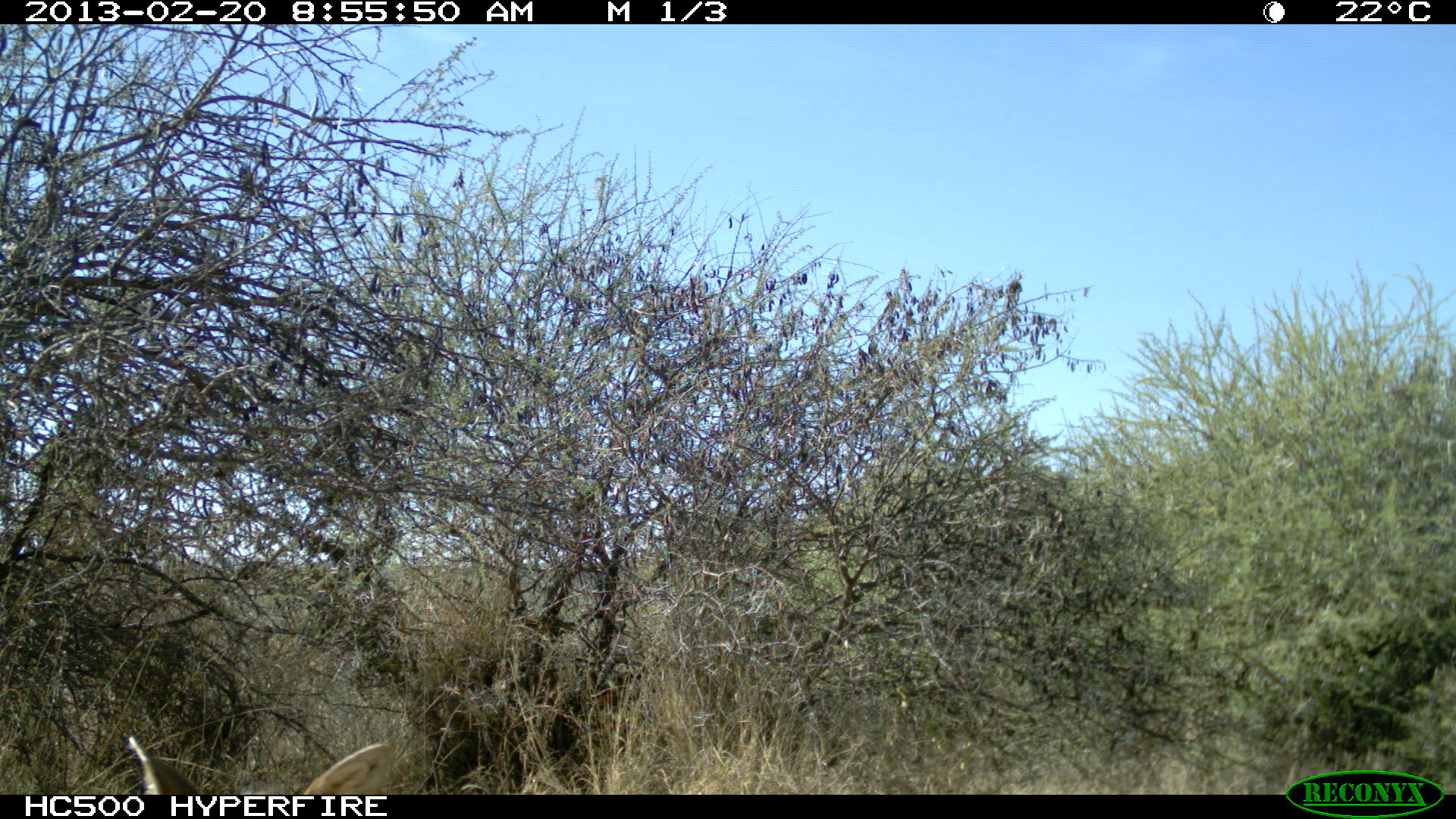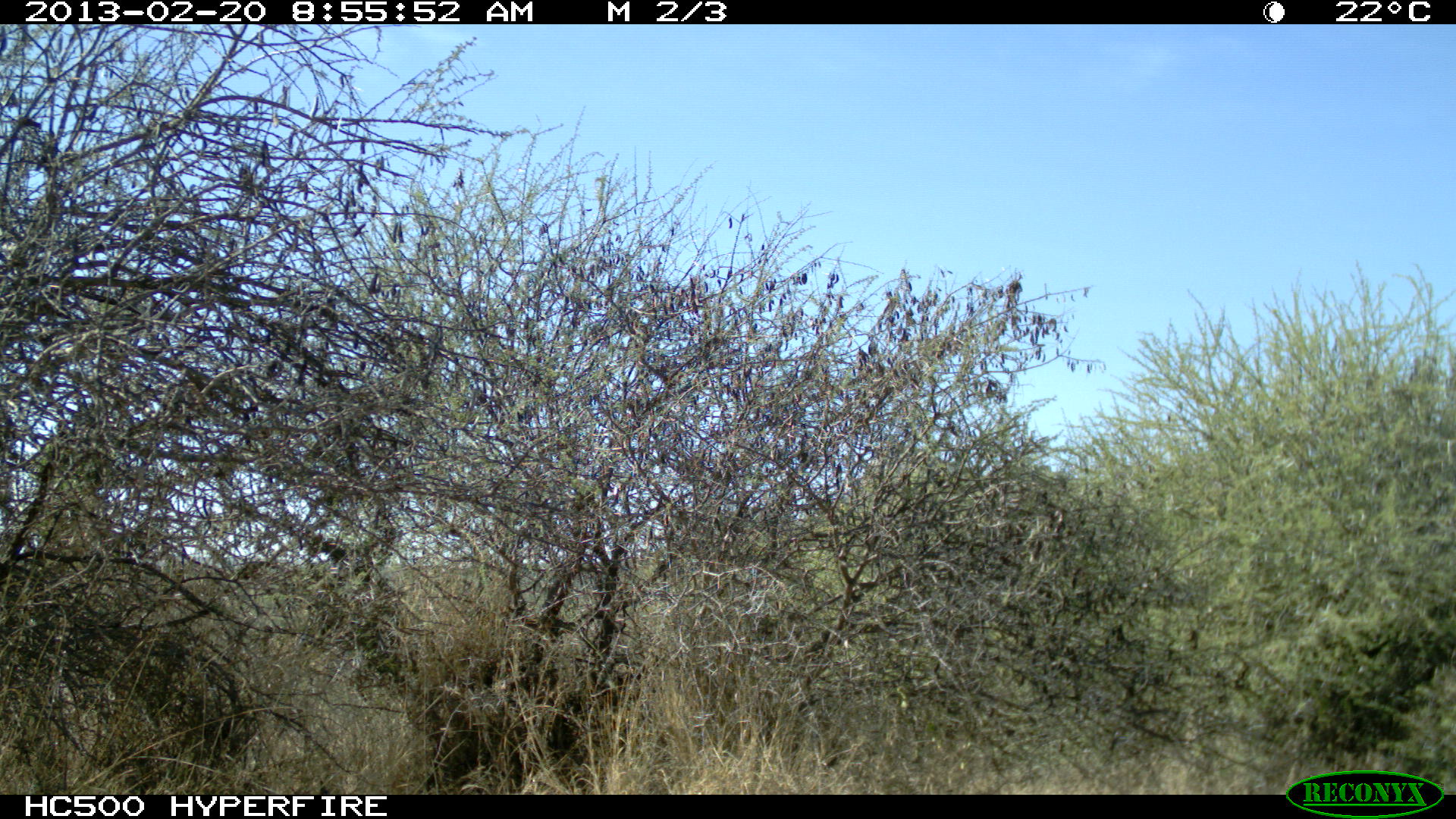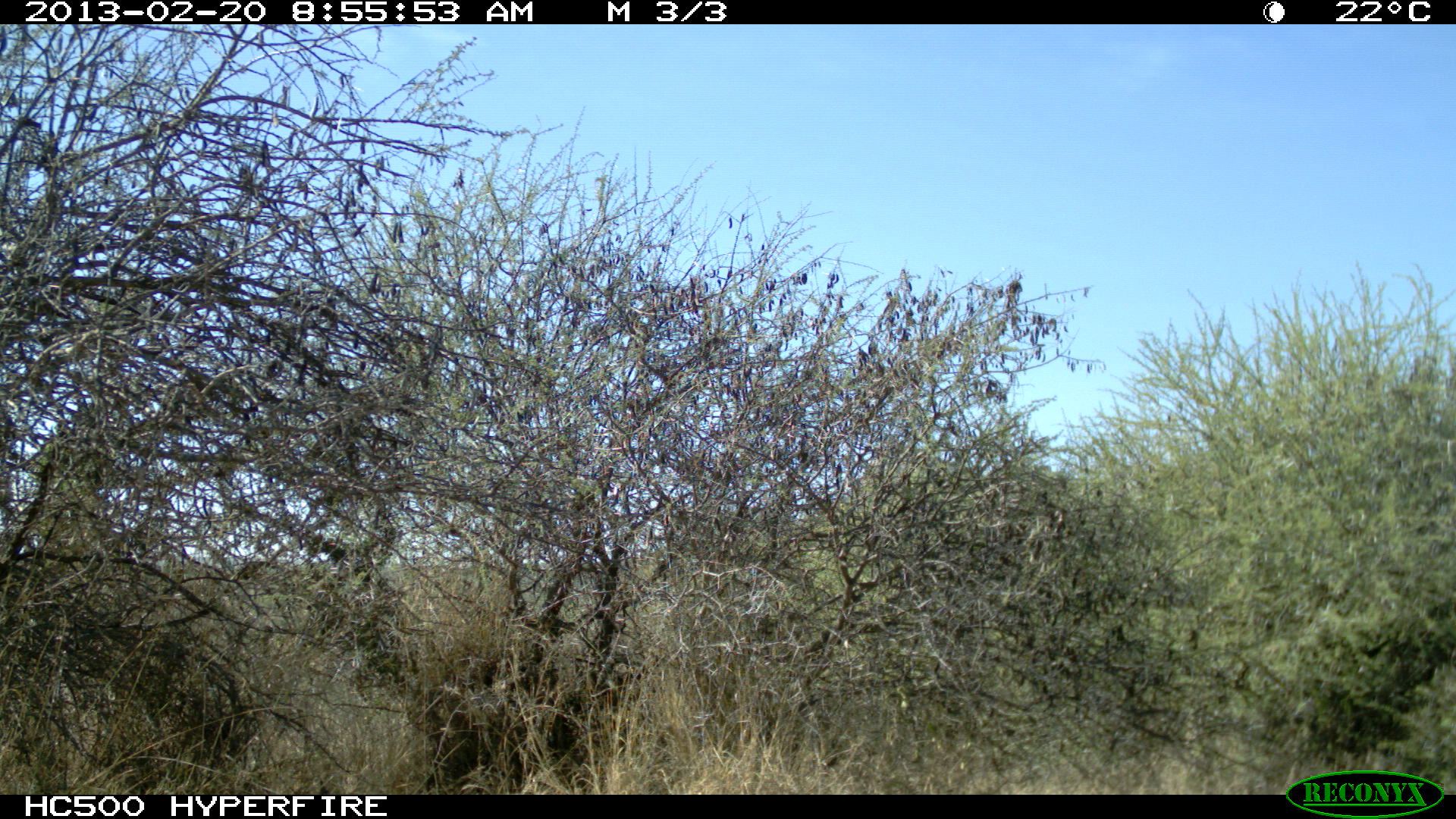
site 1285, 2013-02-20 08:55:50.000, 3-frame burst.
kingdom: Animalia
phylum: Chordata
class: Mammalia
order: Artiodactyla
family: Bovidae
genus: Madoqua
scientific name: Madoqua guentheri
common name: günther's dik-dik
Madoqua guentheri (günther's dik-dik), count 1.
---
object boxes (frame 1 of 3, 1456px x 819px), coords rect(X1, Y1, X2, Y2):
madoqua guentheri: rect(127, 736, 396, 795)